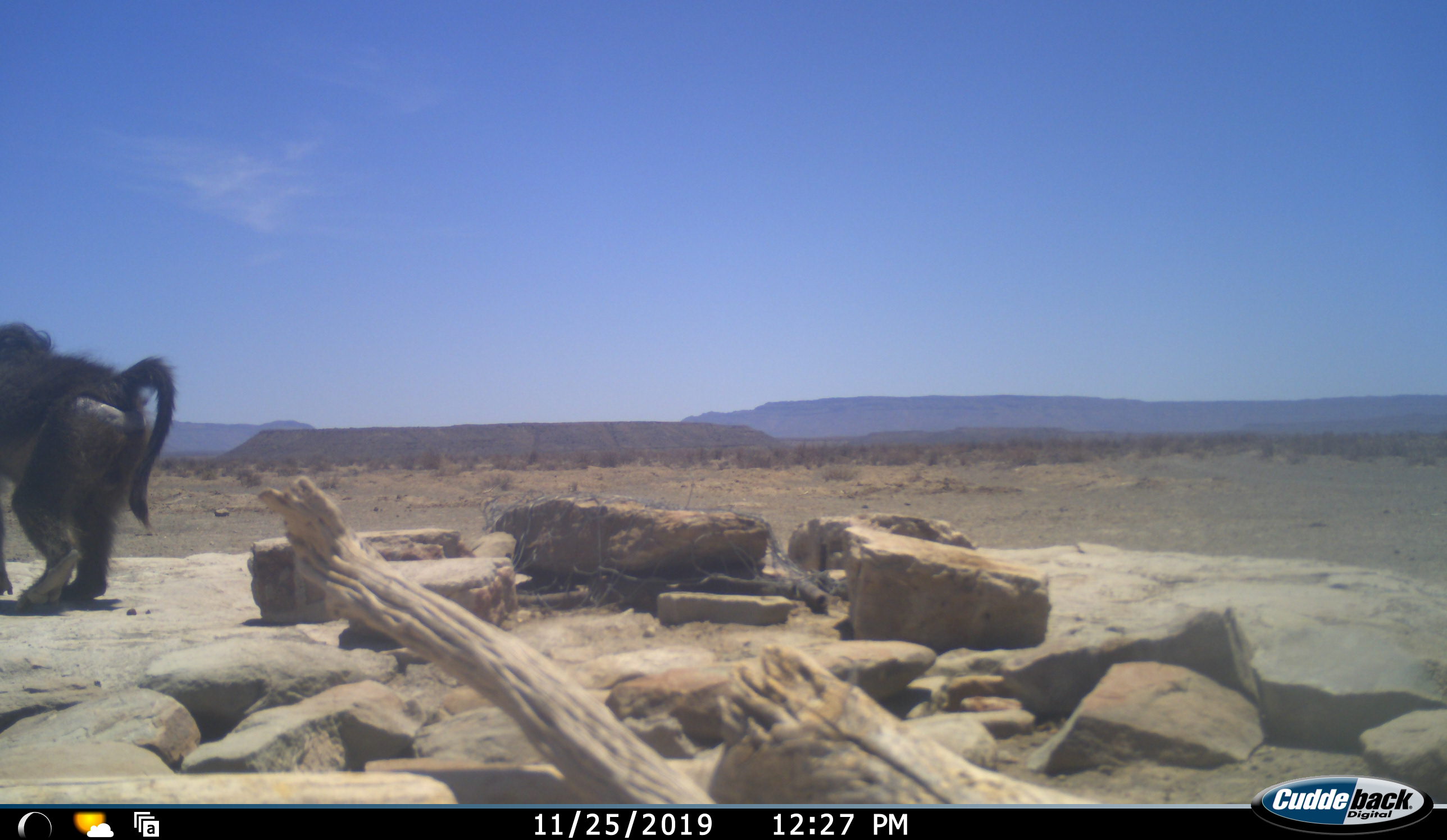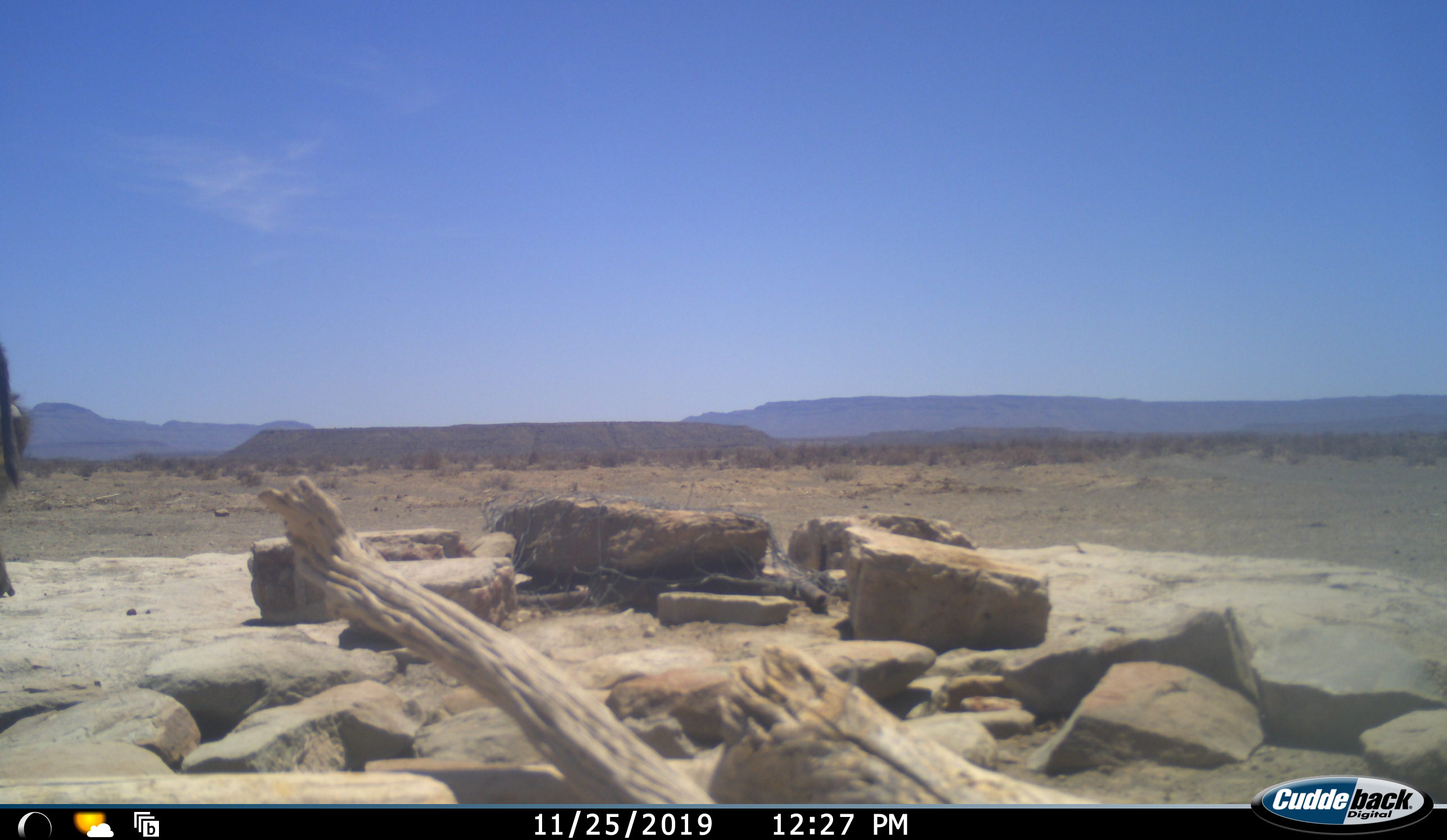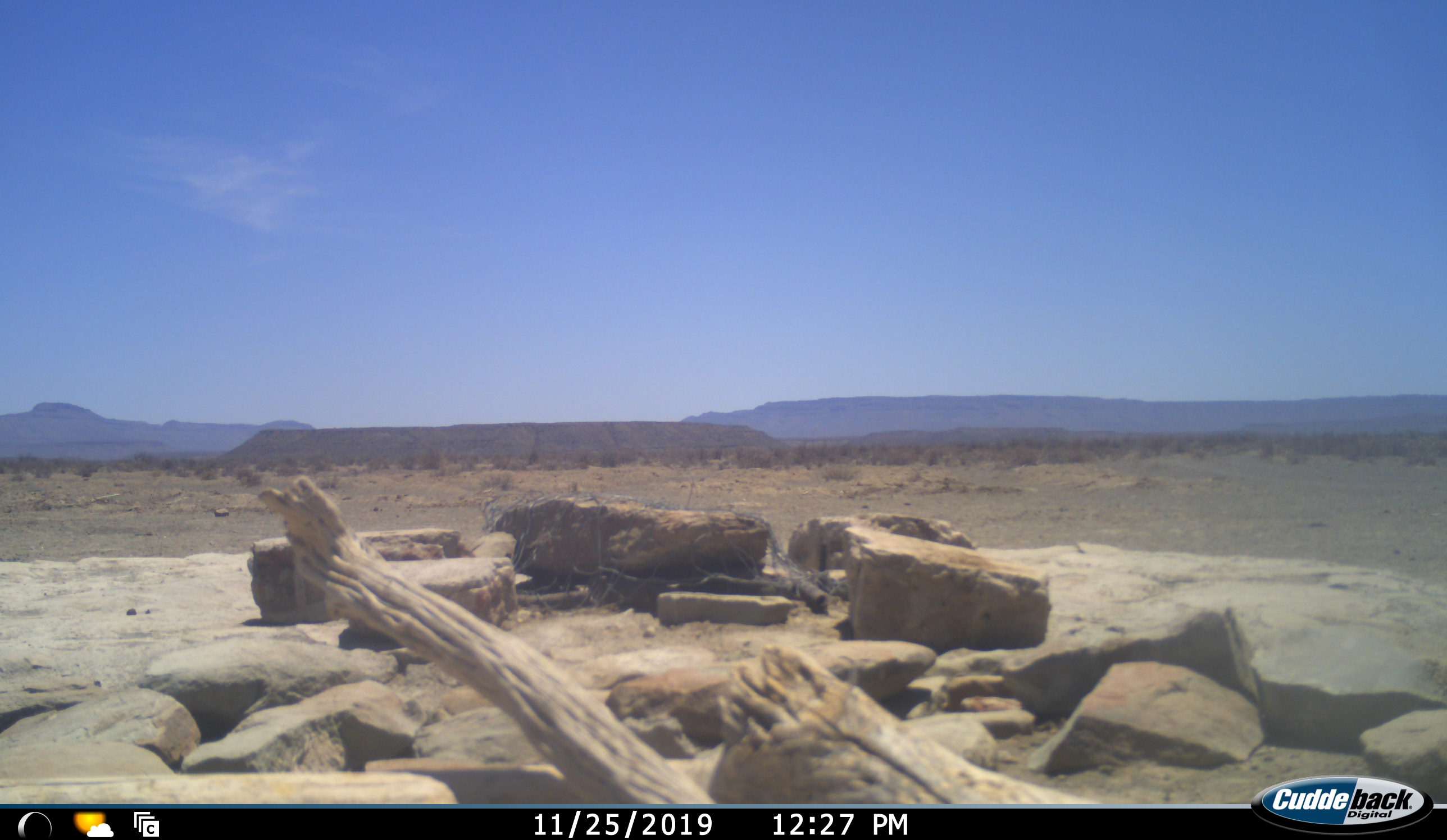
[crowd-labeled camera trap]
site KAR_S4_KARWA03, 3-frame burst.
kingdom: Animalia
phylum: Chordata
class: Mammalia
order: Primates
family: Cercopithecidae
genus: Papio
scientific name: Papio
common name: baboon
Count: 1.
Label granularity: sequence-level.